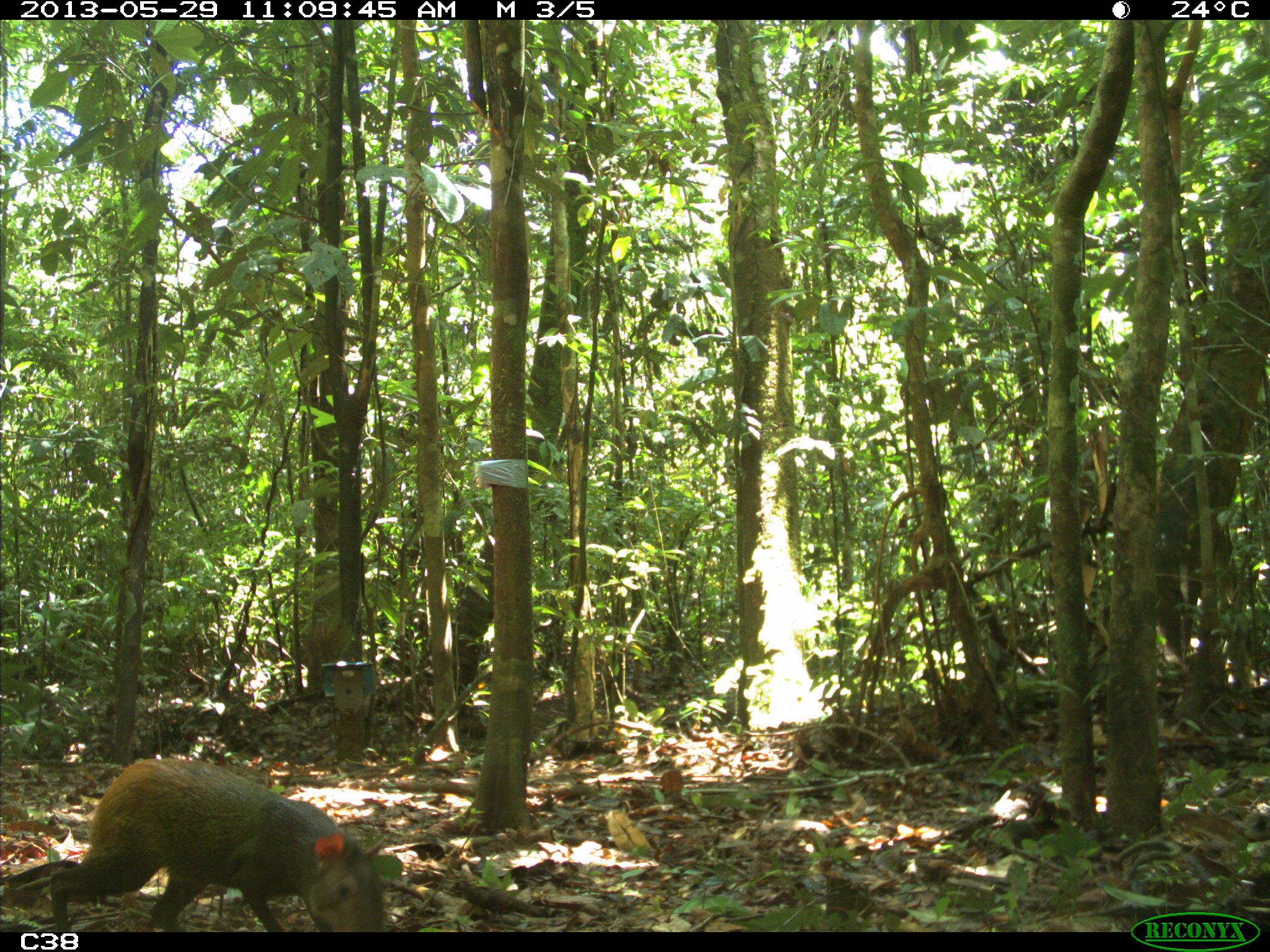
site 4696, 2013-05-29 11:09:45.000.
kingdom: Animalia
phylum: Chordata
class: Mammalia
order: Rodentia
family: Dasyproctidae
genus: Dasyprocta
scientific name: Dasyprocta leporina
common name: red-rumped agouti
Dasyprocta leporina (red-rumped agouti), count 1, age adult.